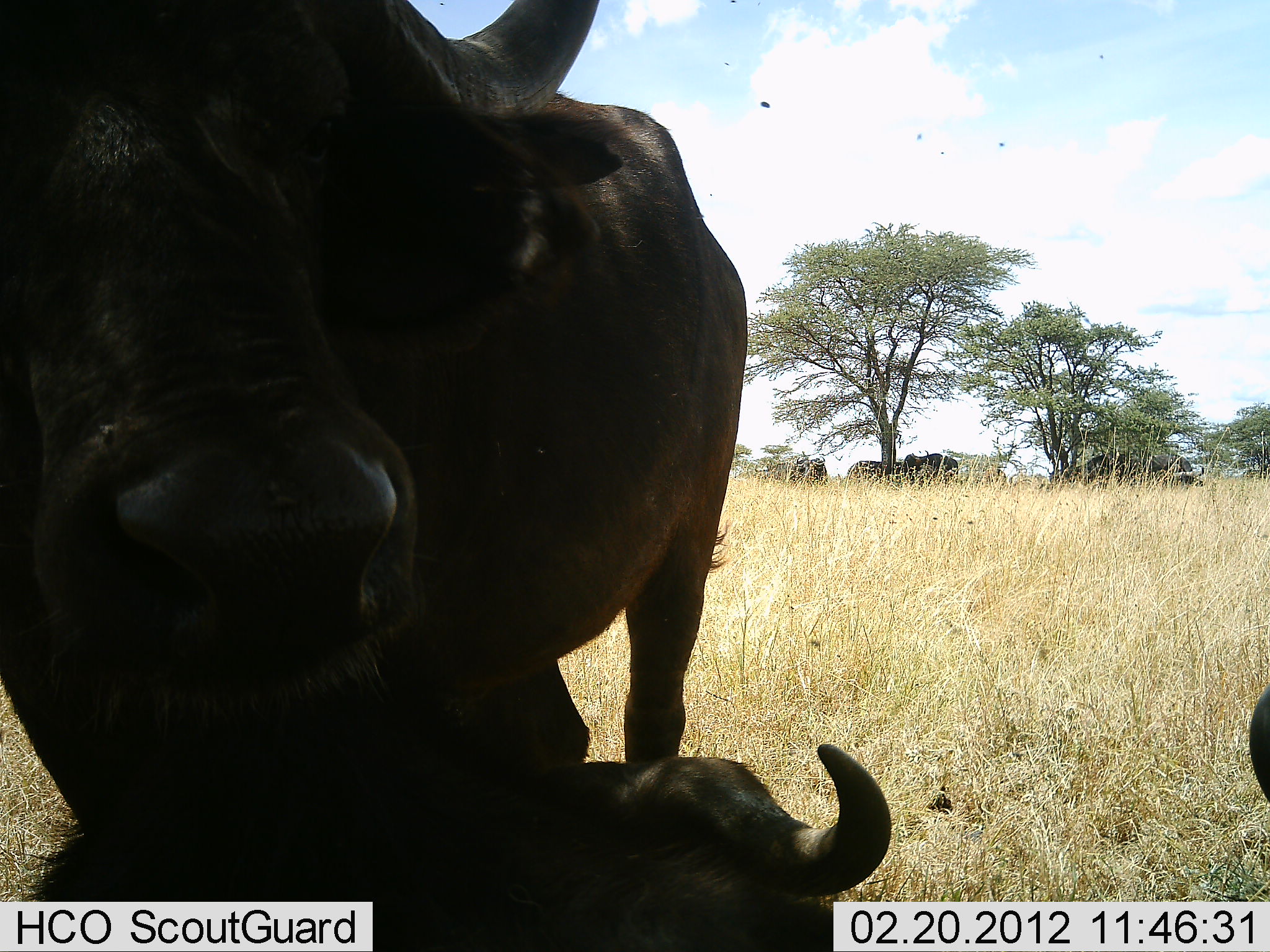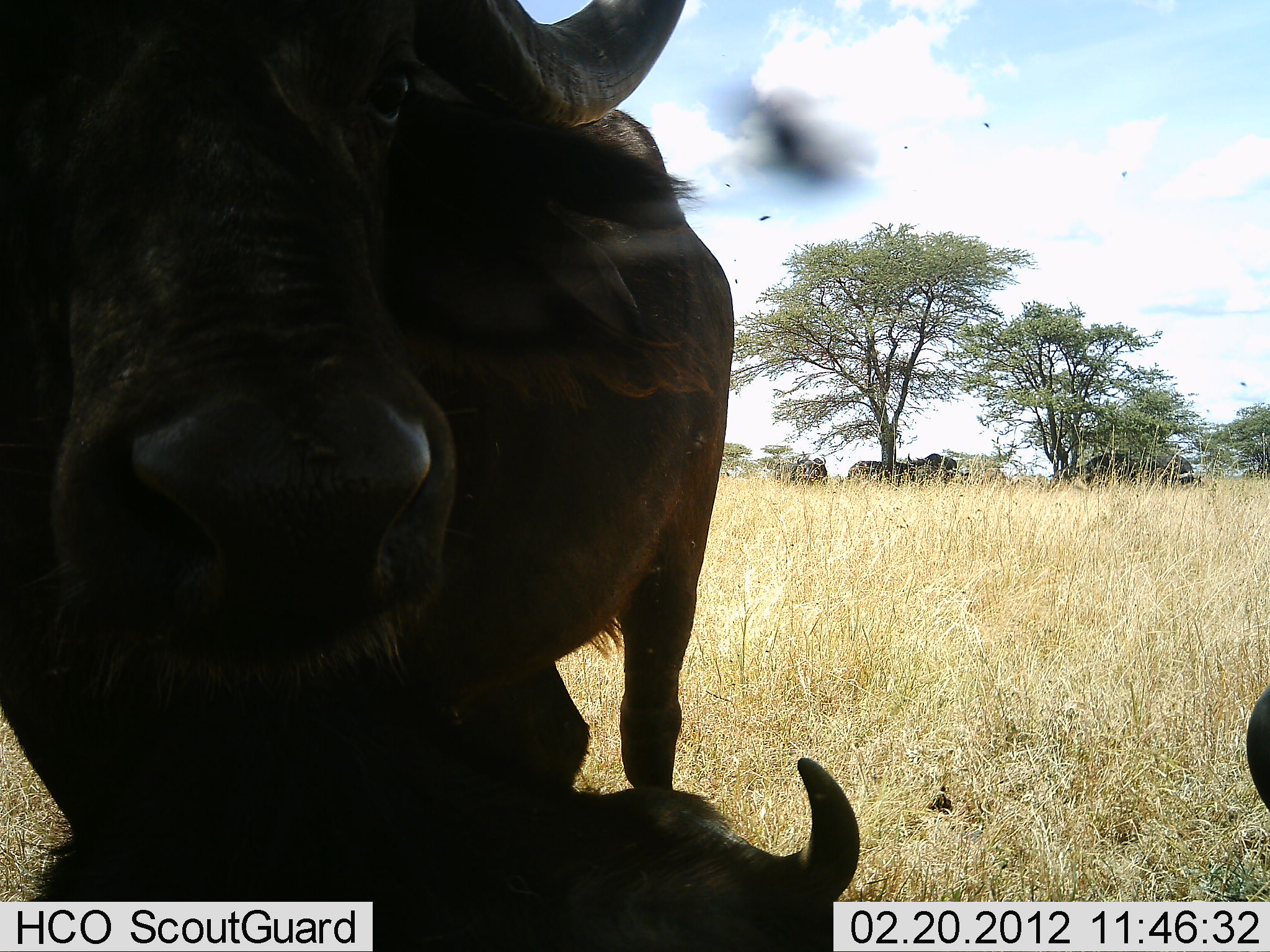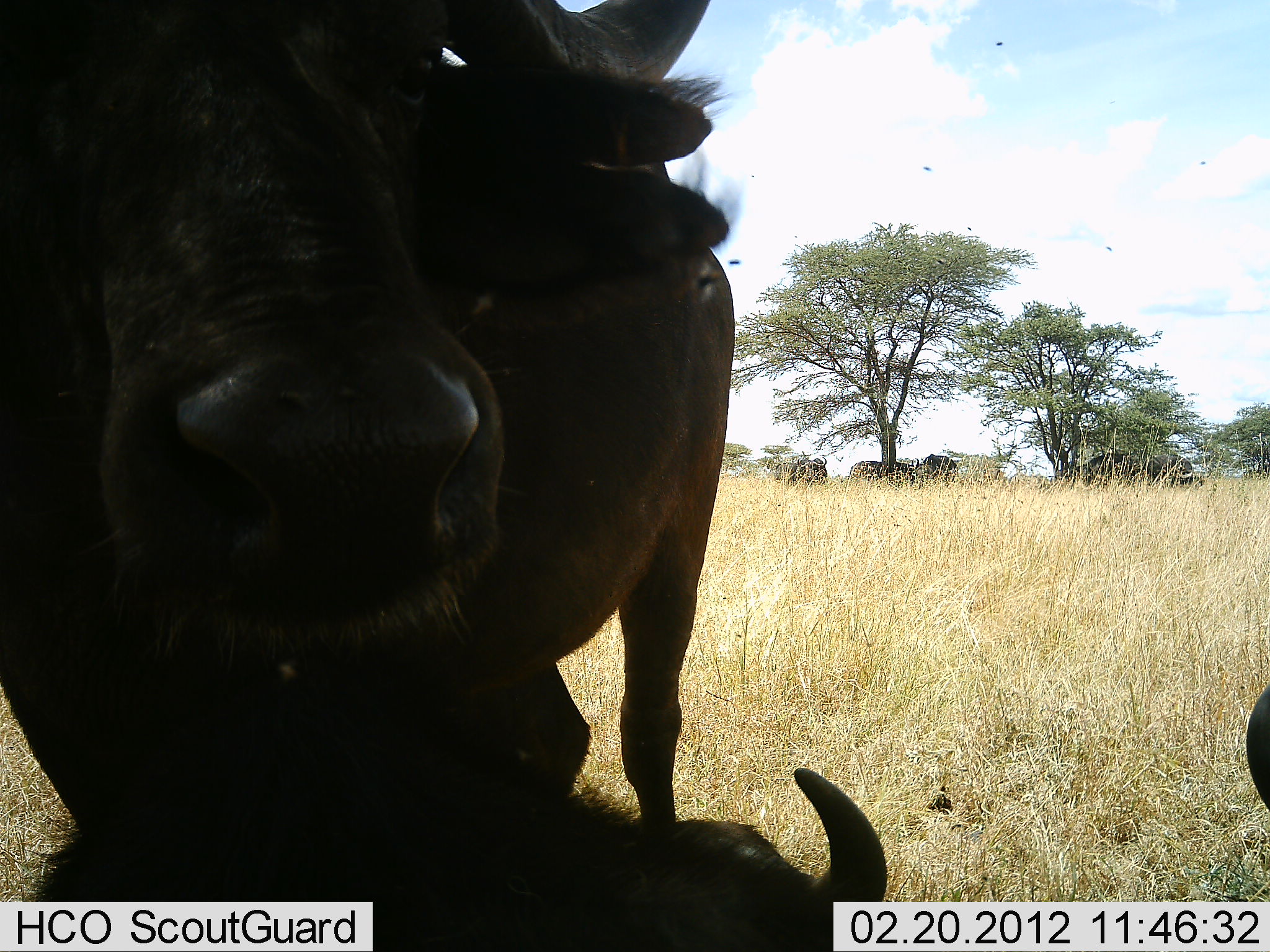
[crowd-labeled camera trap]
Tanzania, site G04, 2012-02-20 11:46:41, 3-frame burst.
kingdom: Animalia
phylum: Chordata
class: Mammalia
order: Artiodactyla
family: Bovidae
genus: Syncerus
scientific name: Syncerus caffer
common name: cape buffalo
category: buffalo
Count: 5.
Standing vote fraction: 91%.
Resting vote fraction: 64%.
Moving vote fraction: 5%.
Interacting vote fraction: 0%.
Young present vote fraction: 5%.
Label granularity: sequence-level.